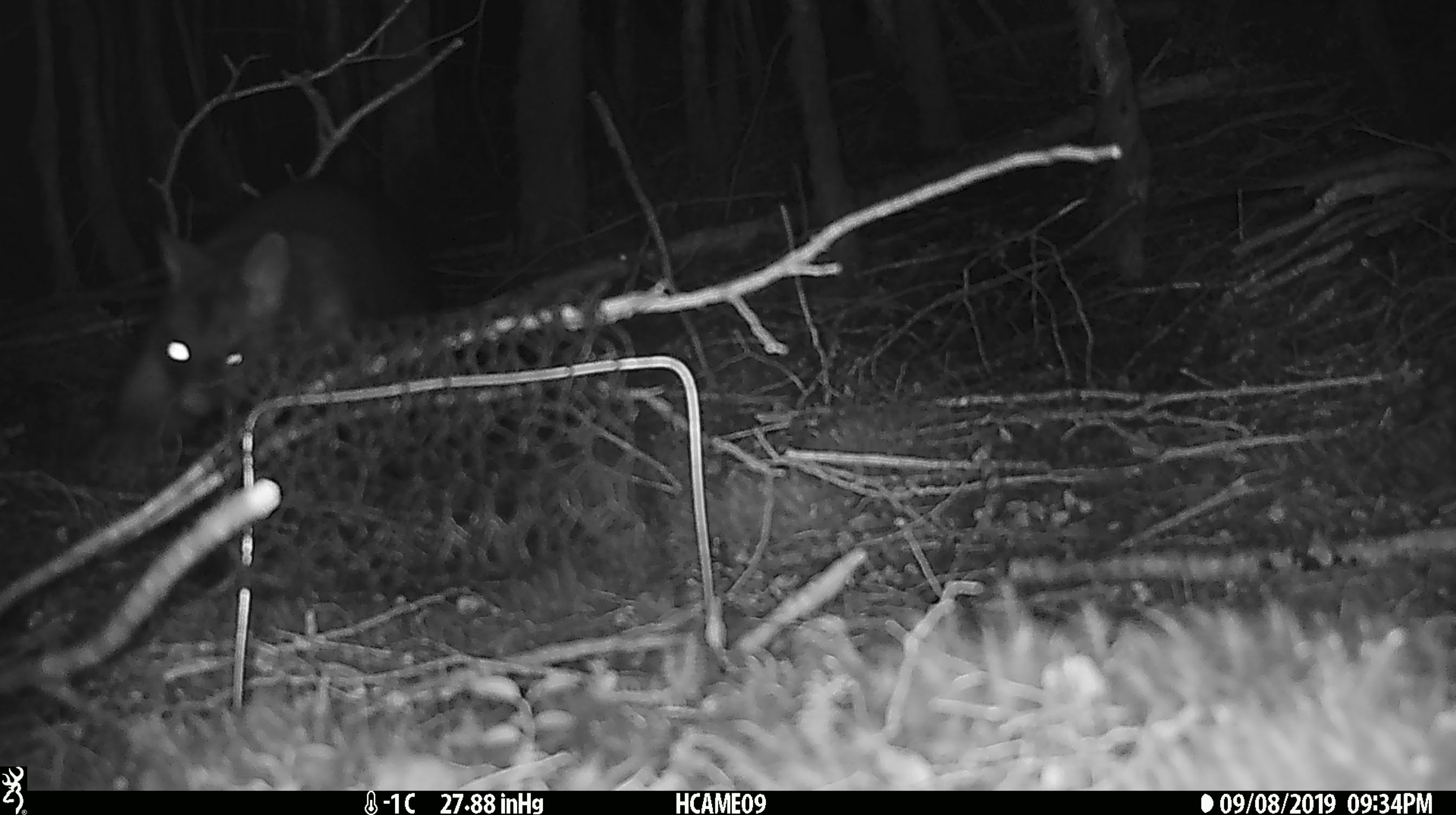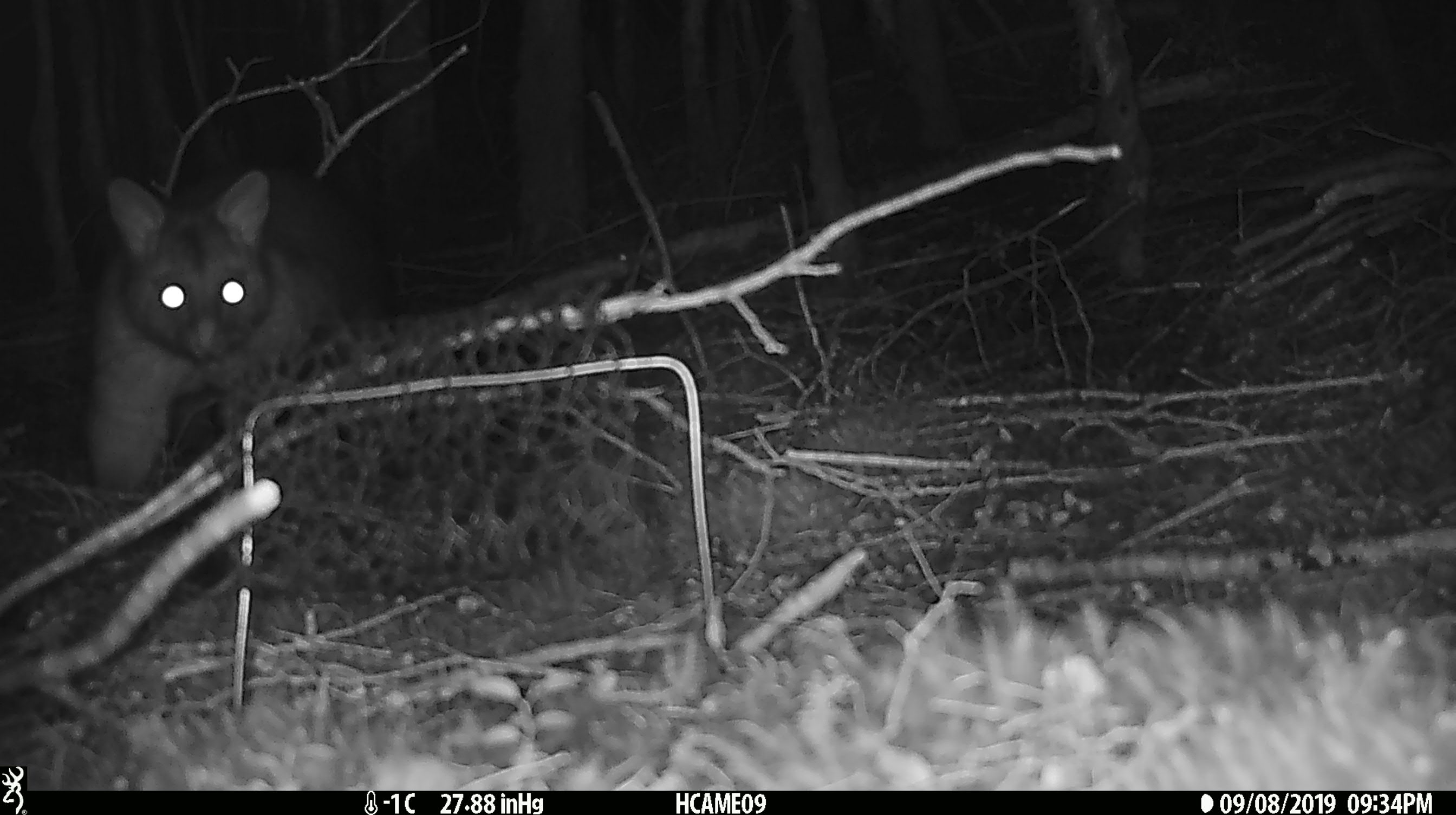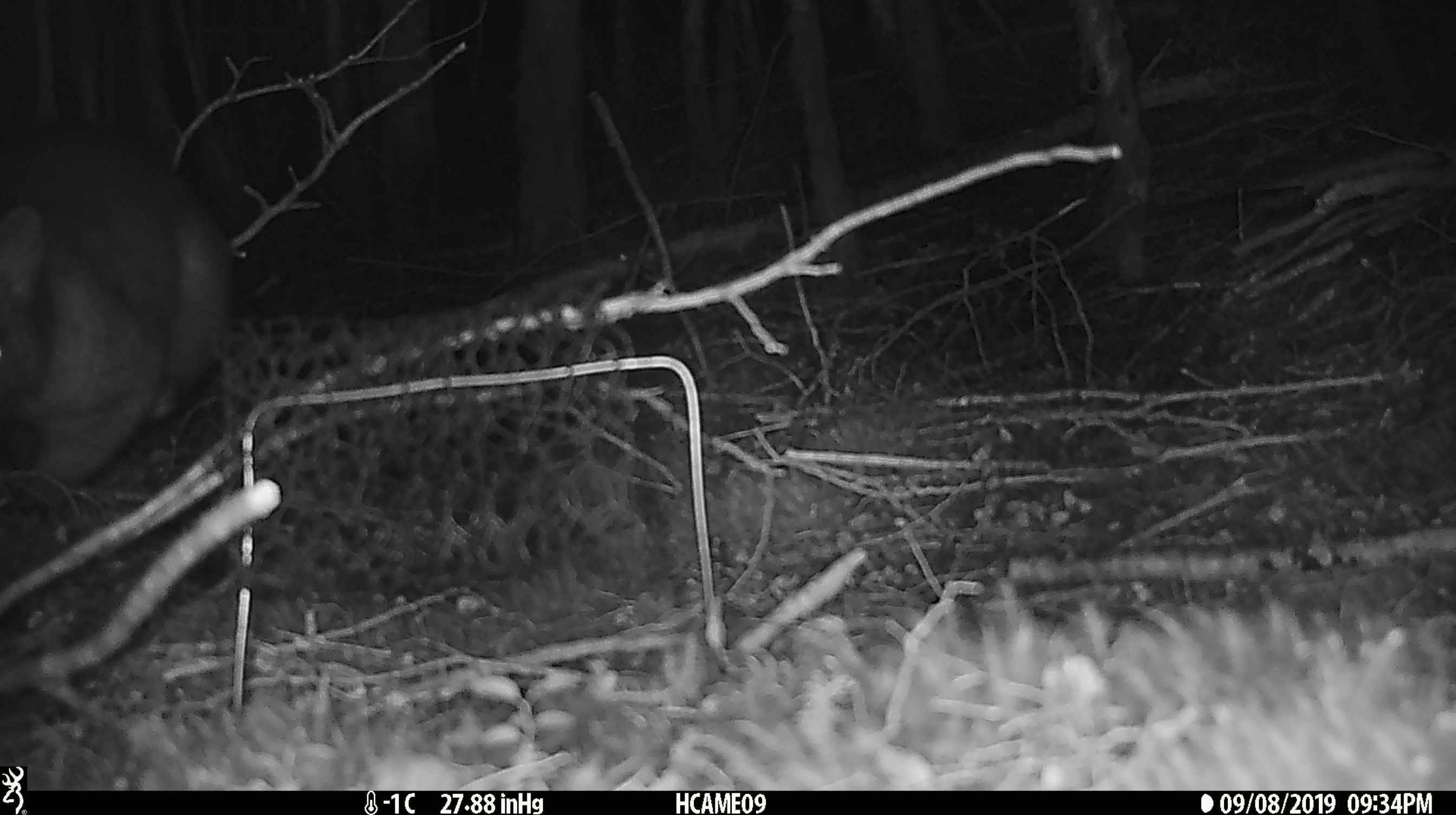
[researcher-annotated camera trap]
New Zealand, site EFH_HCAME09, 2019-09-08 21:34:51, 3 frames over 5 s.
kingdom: Animalia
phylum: Chordata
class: Mammalia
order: Diprotodontia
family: Phalangeridae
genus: Trichosurus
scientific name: Trichosurus vulpecula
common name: common brushtail possum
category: possum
Possum (common brushtail possum) (Trichosurus vulpecula).